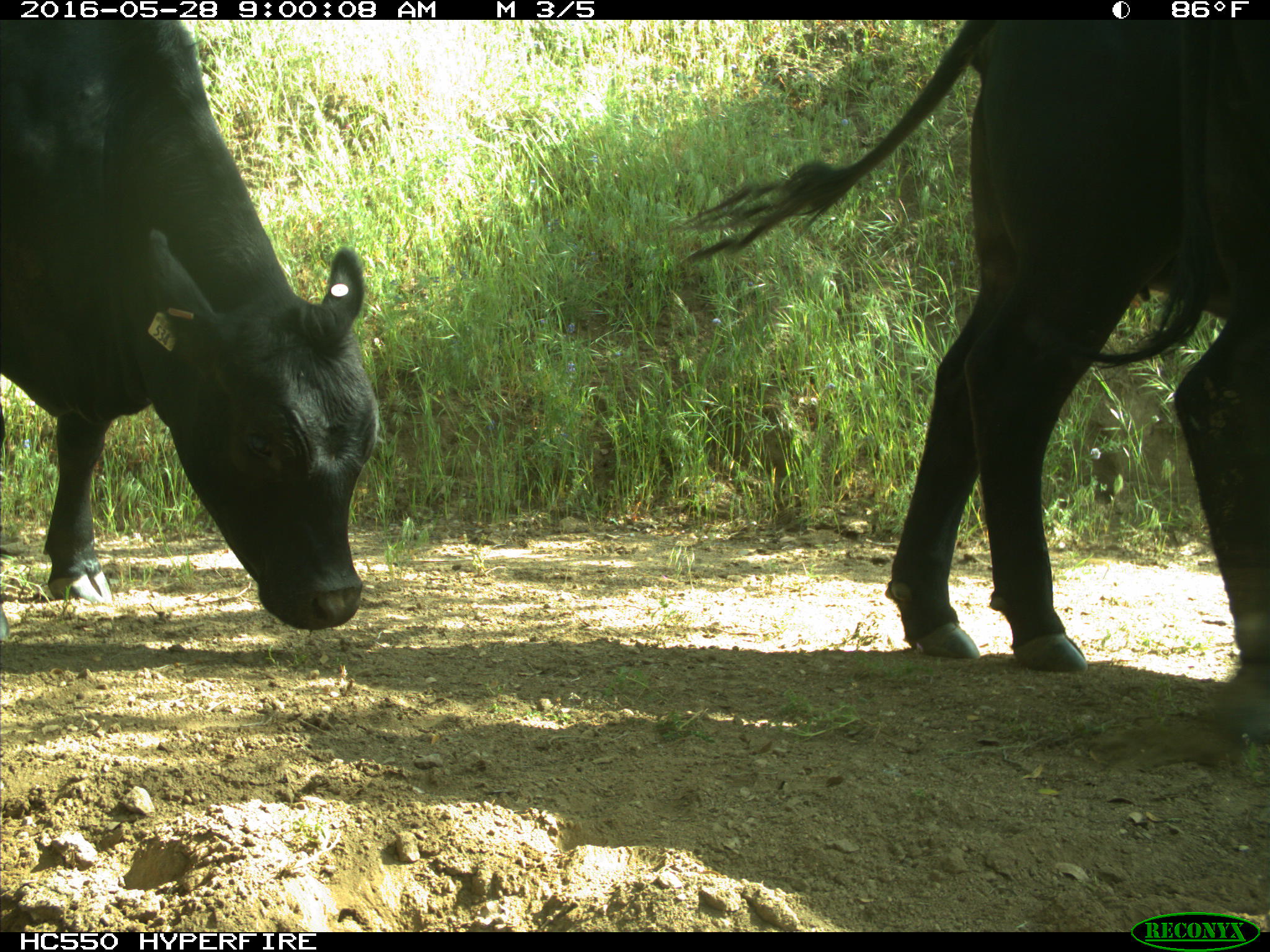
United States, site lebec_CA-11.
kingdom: Animalia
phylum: Chordata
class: Mammalia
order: Artiodactyla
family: Bovidae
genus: Bos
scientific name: Bos taurus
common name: domestic cow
Bos taurus (domestic cow).